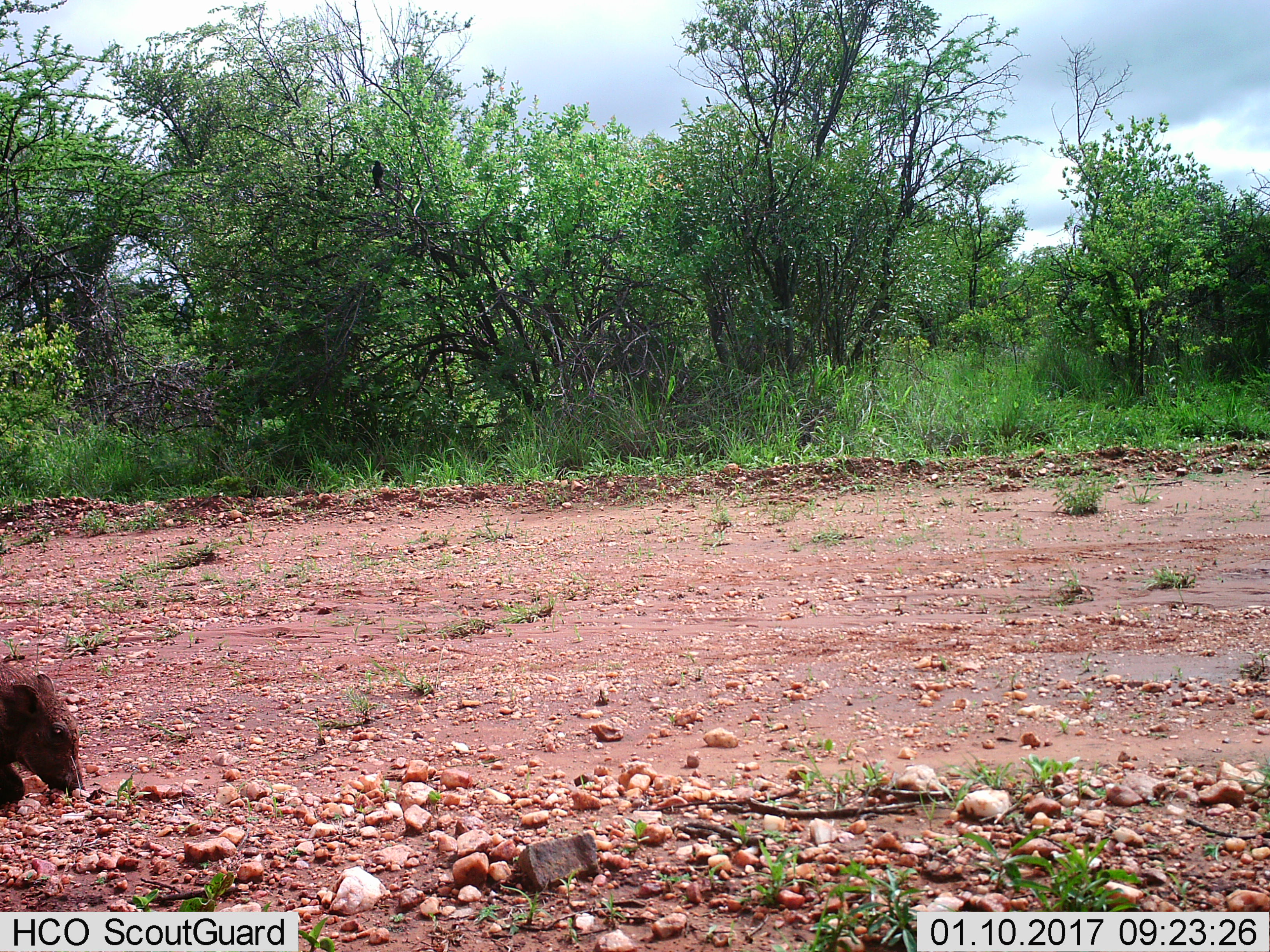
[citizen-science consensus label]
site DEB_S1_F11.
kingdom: Animalia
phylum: Chordata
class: Mammalia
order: Artiodactyla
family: Suidae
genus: Phacochoerus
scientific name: Phacochoerus africanus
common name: warthog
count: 1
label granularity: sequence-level